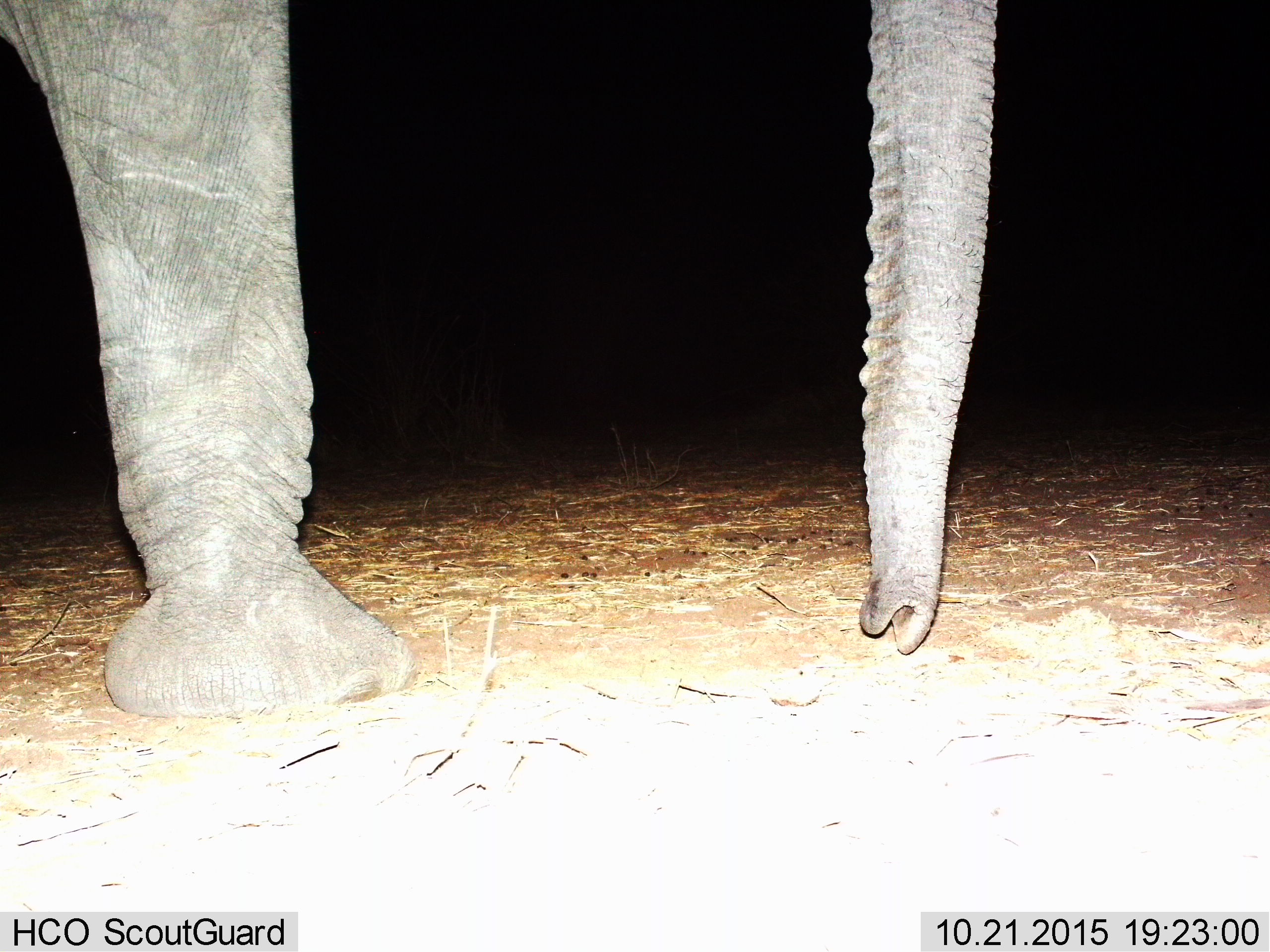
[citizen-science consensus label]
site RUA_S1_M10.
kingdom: Animalia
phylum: Chordata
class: Mammalia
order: Proboscidea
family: Elephantidae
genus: Loxodonta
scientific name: Loxodonta africana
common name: african bush elephant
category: elephant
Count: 1.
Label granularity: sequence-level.